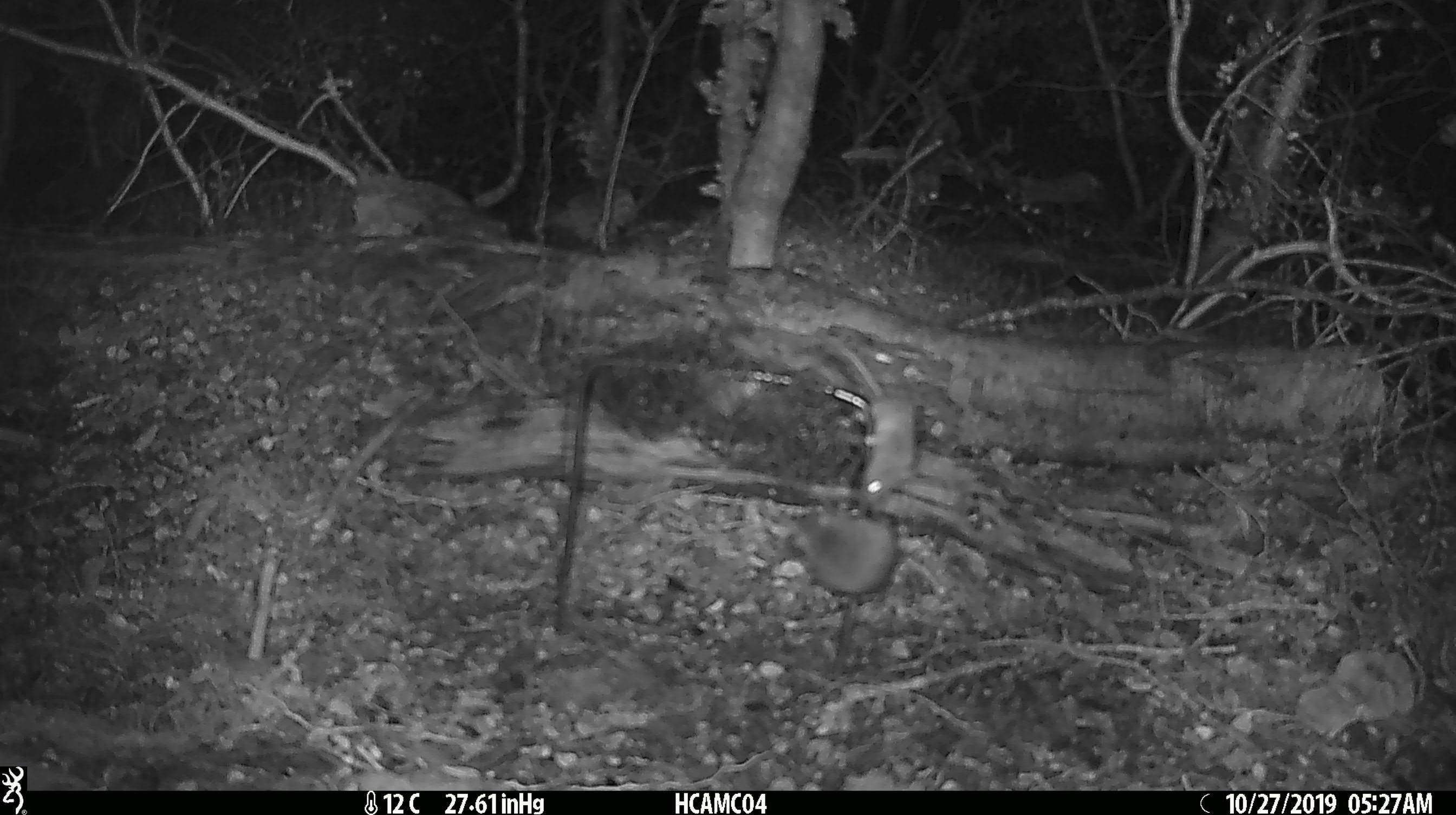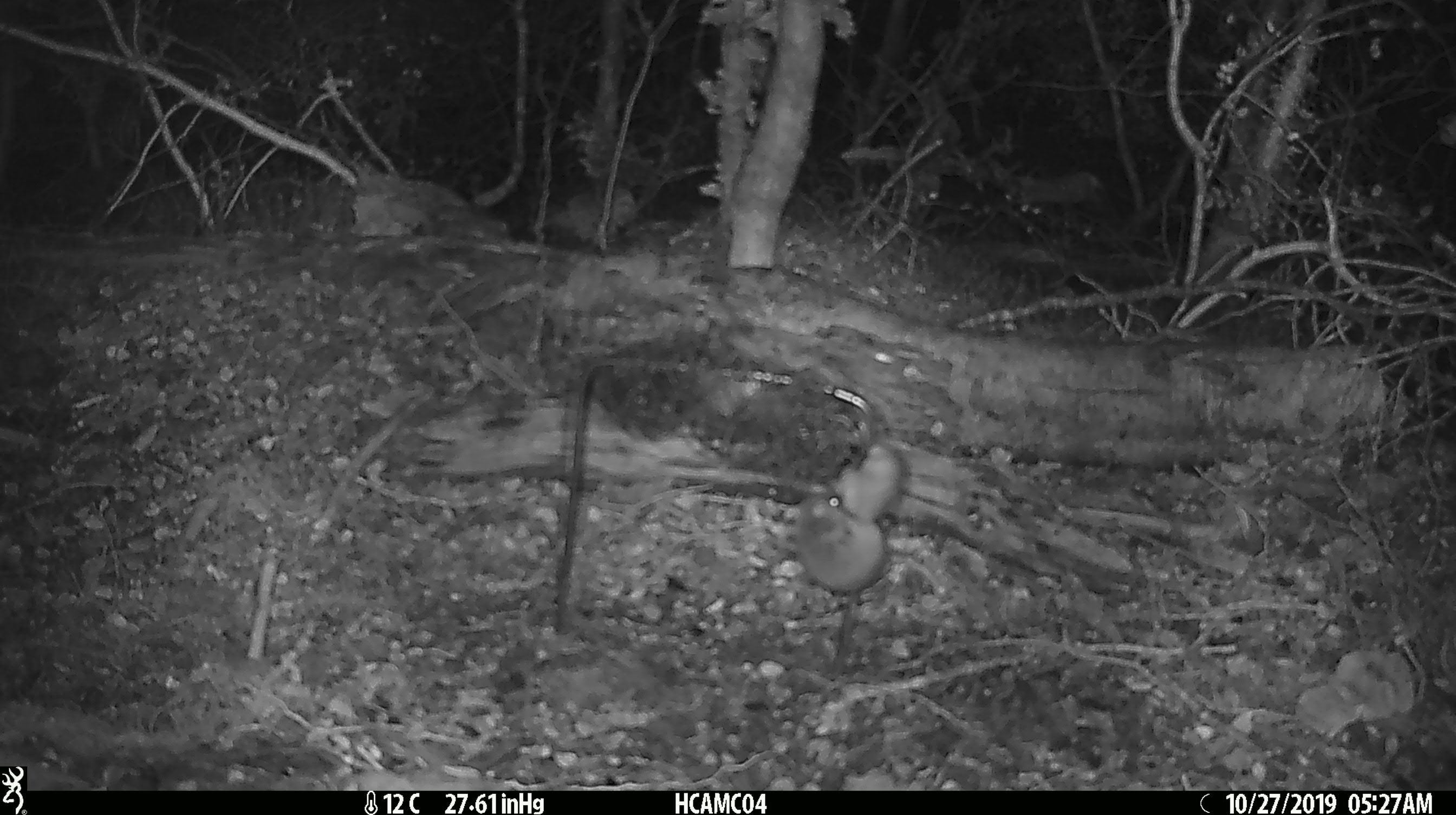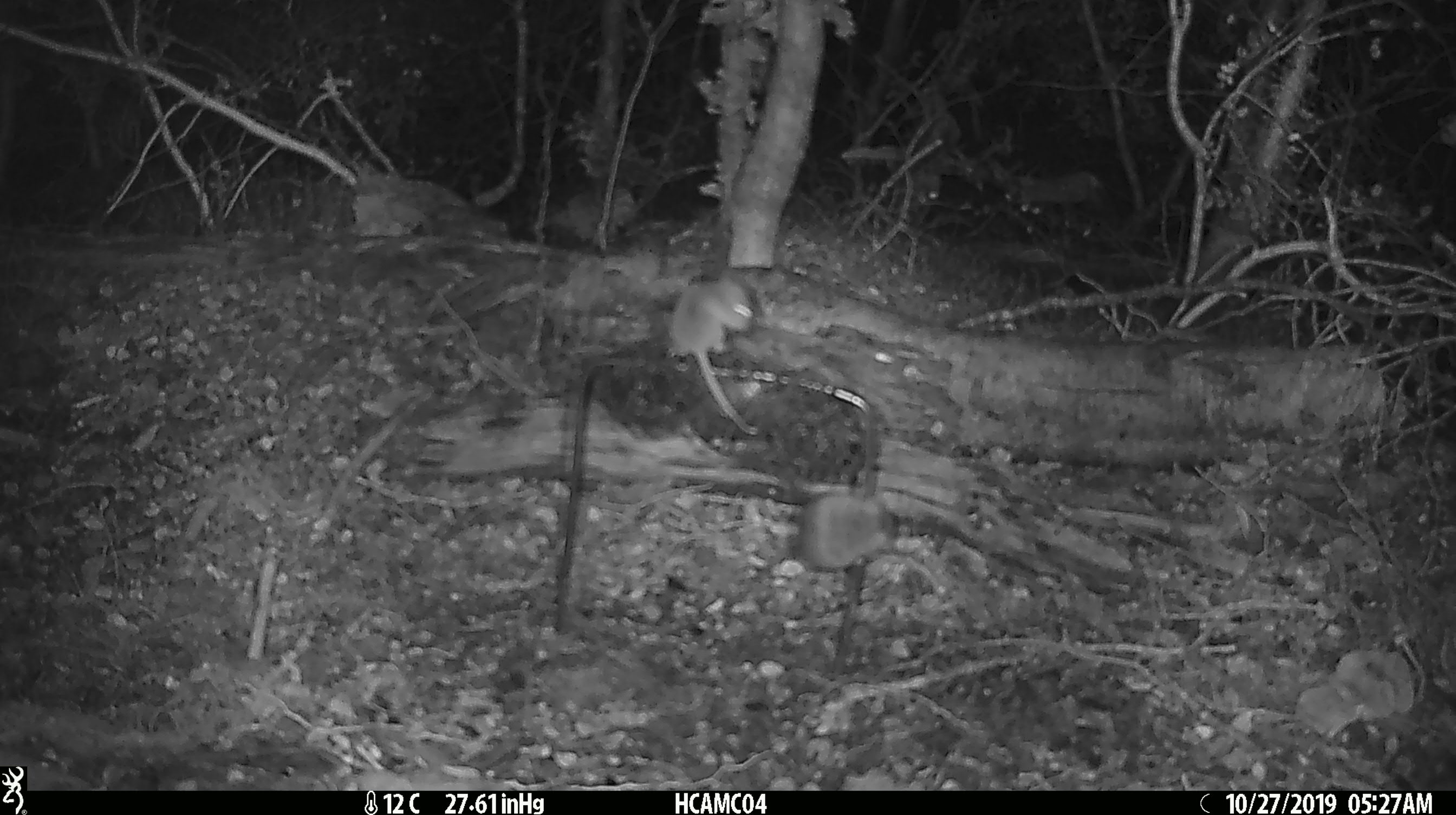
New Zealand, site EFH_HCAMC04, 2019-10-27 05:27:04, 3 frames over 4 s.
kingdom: Animalia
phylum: Chordata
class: Mammalia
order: Rodentia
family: Muridae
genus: Mus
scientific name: Mus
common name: mouse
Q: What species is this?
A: Mouse (Mus).